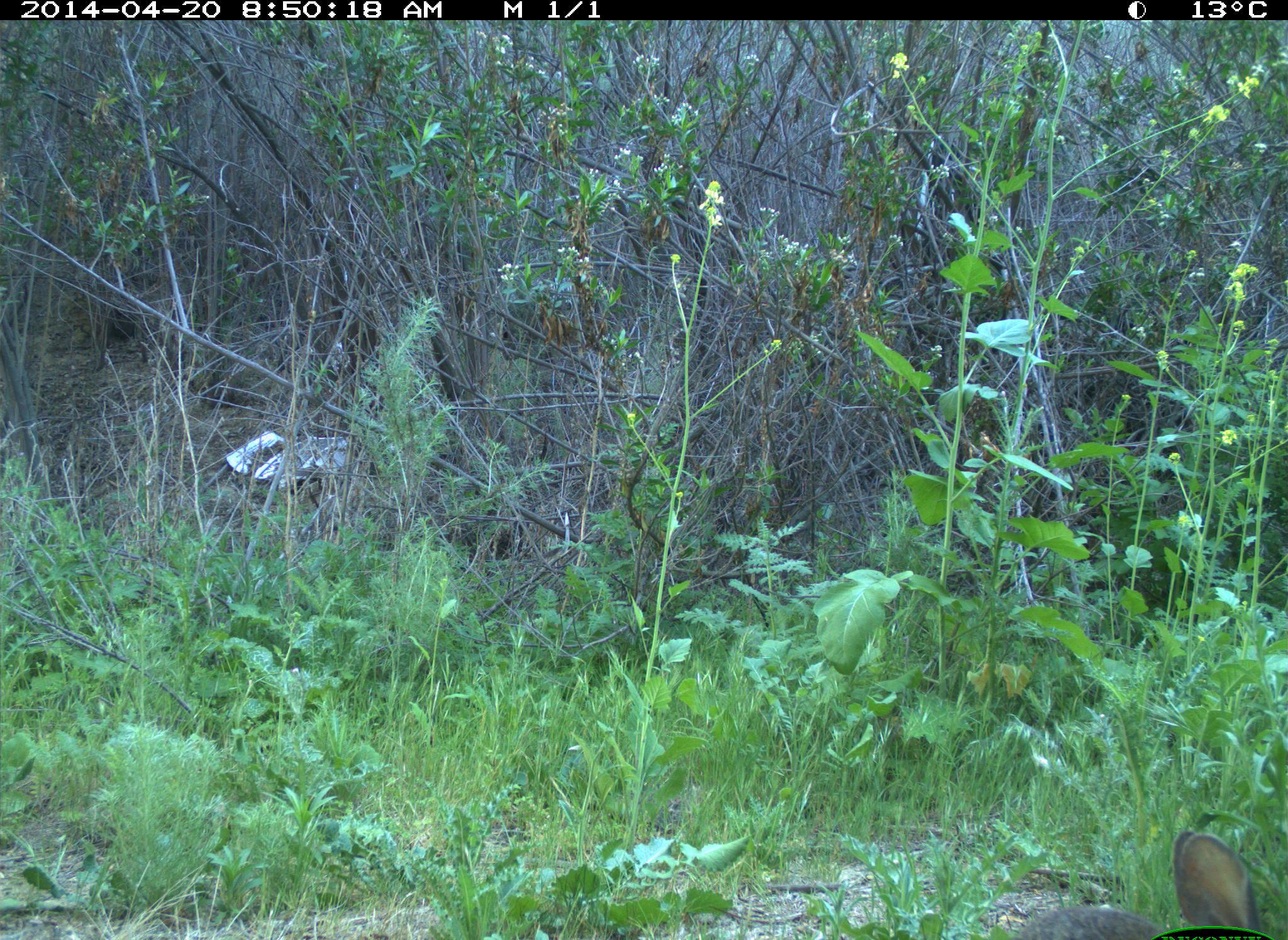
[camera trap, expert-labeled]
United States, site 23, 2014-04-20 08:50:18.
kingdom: Animalia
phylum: Chordata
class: Mammalia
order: Lagomorpha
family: Leporidae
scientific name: Leporidae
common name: rabbits and hares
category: rabbit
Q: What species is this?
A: Rabbit (rabbits and hares) (Leporidae).